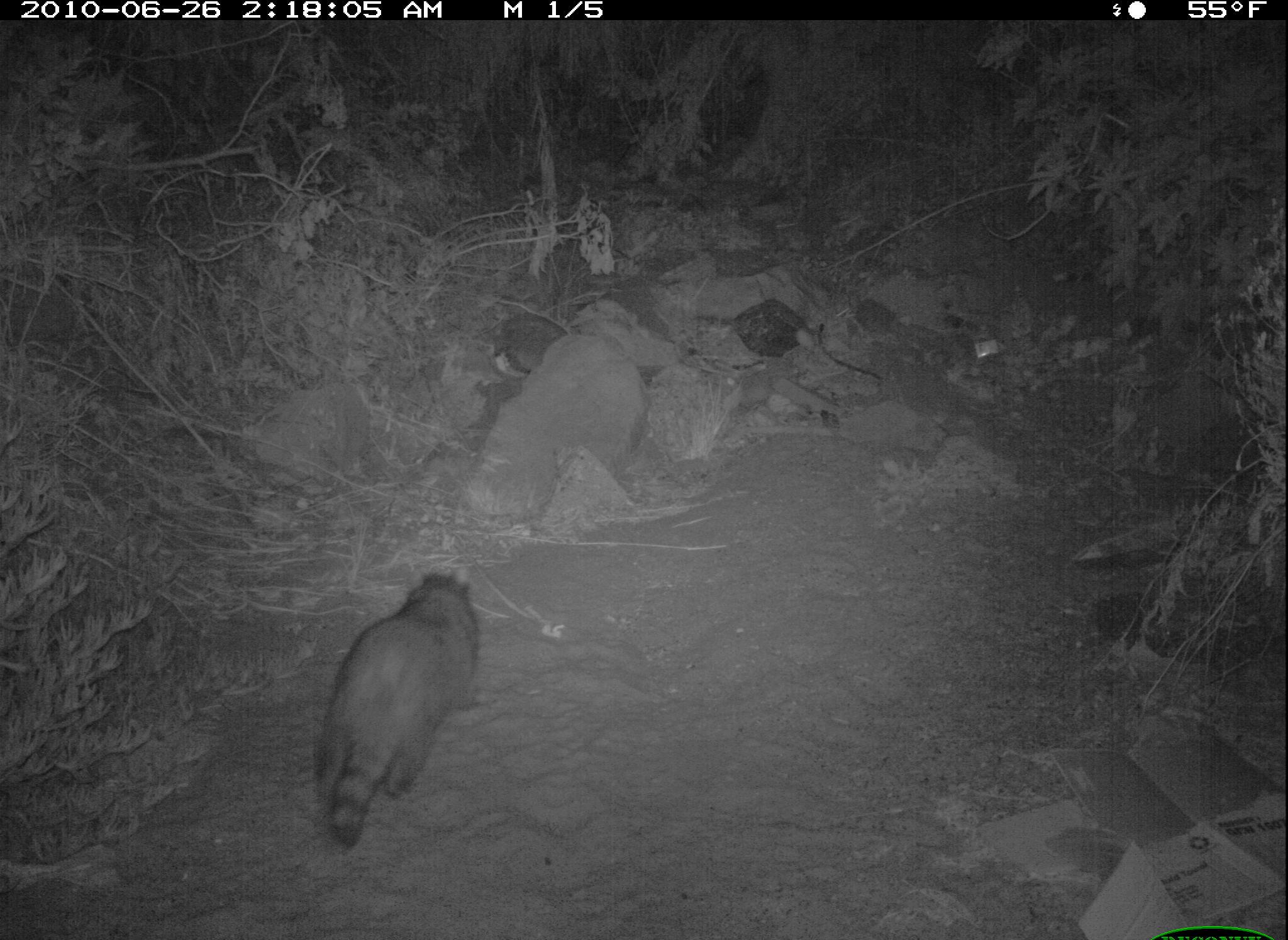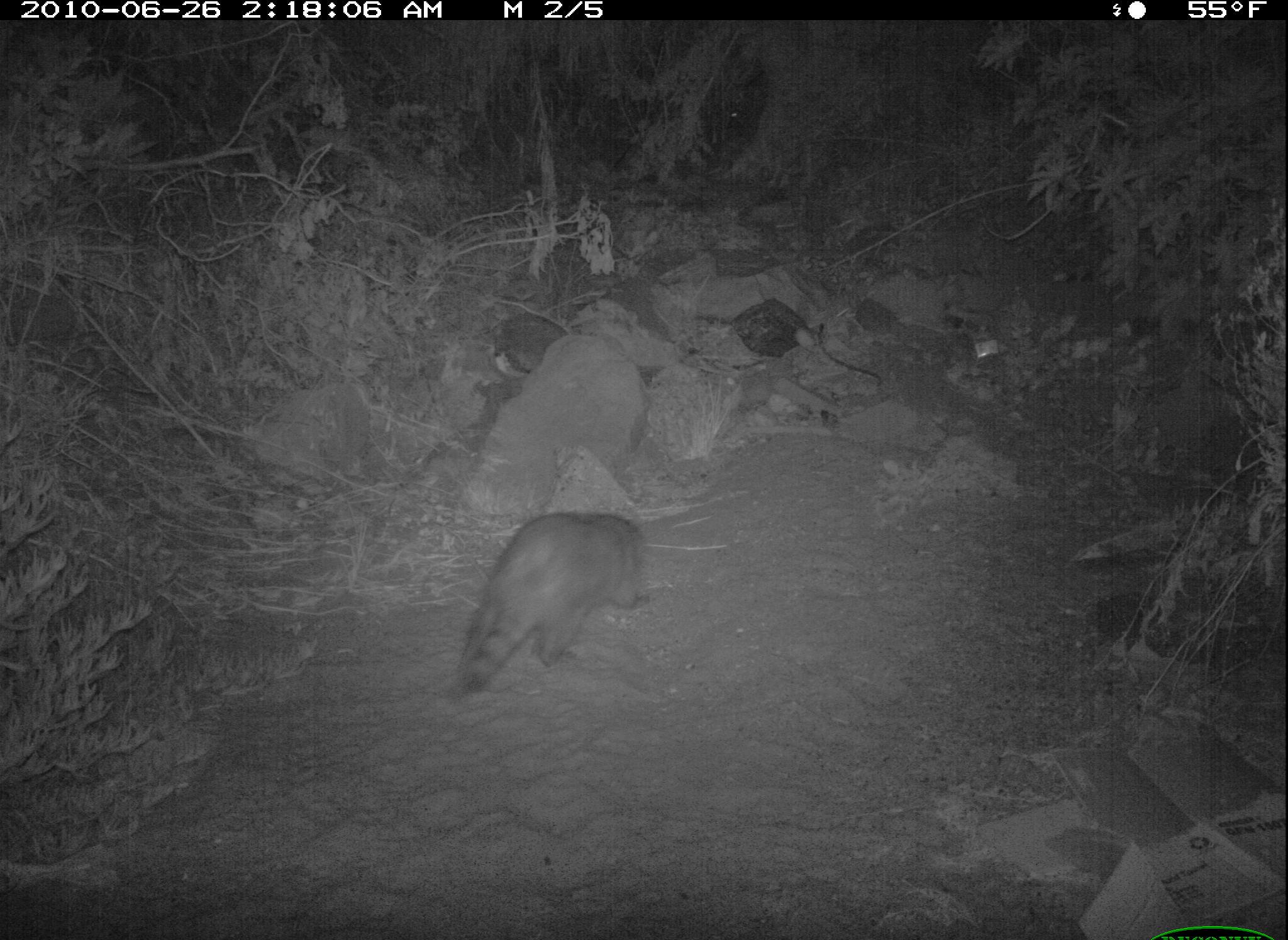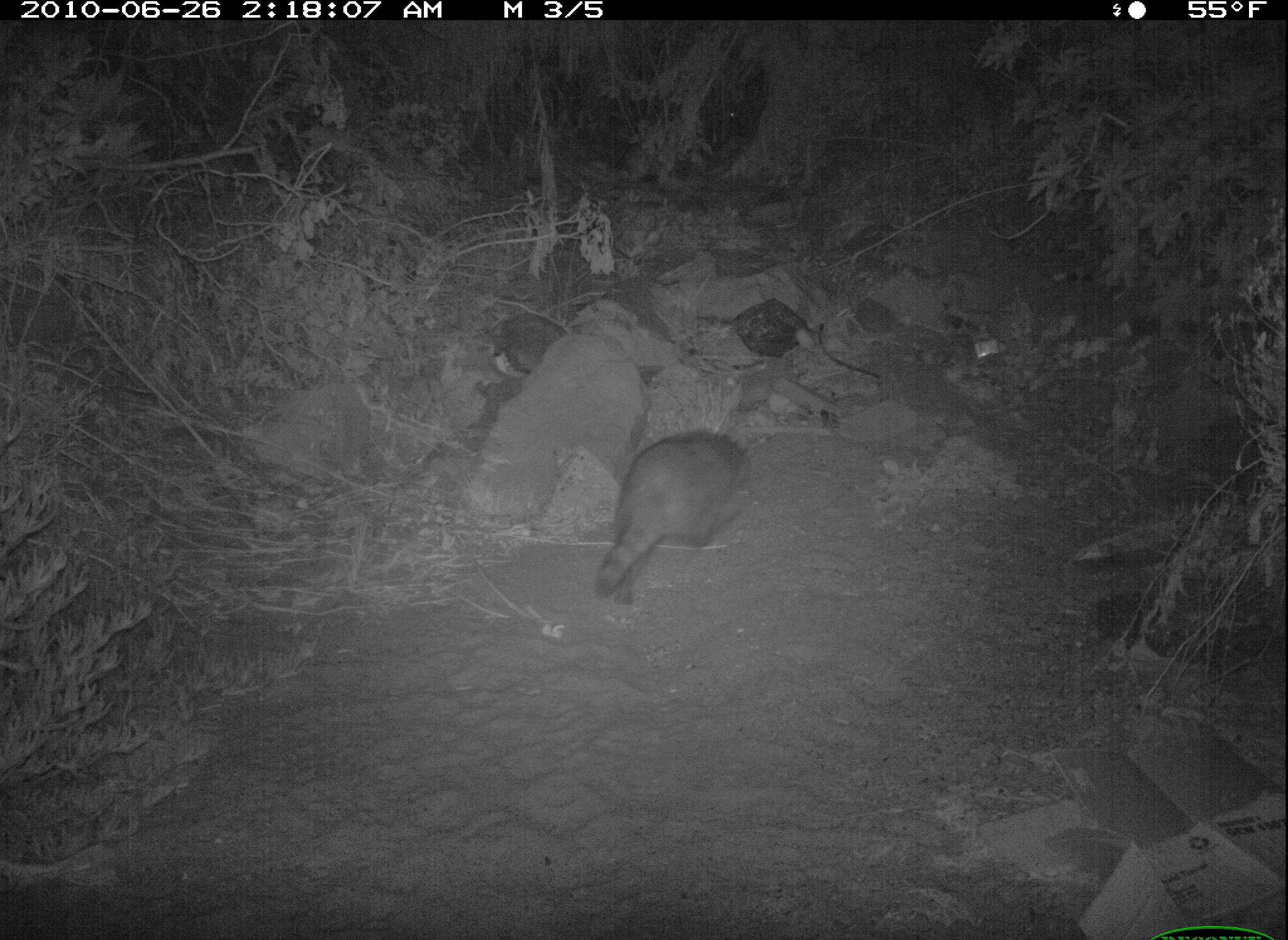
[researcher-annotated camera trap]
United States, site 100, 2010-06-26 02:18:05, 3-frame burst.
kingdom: Animalia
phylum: Chordata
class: Mammalia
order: Carnivora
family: Procyonidae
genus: Procyon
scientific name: Procyon lotor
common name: raccoon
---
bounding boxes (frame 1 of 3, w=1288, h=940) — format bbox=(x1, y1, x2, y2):
raccoon: bbox=(301, 561, 496, 857)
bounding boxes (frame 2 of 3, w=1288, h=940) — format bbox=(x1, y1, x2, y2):
raccoon: bbox=(444, 506, 658, 707)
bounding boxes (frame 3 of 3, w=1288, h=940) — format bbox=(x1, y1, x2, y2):
raccoon: bbox=(586, 422, 770, 627)